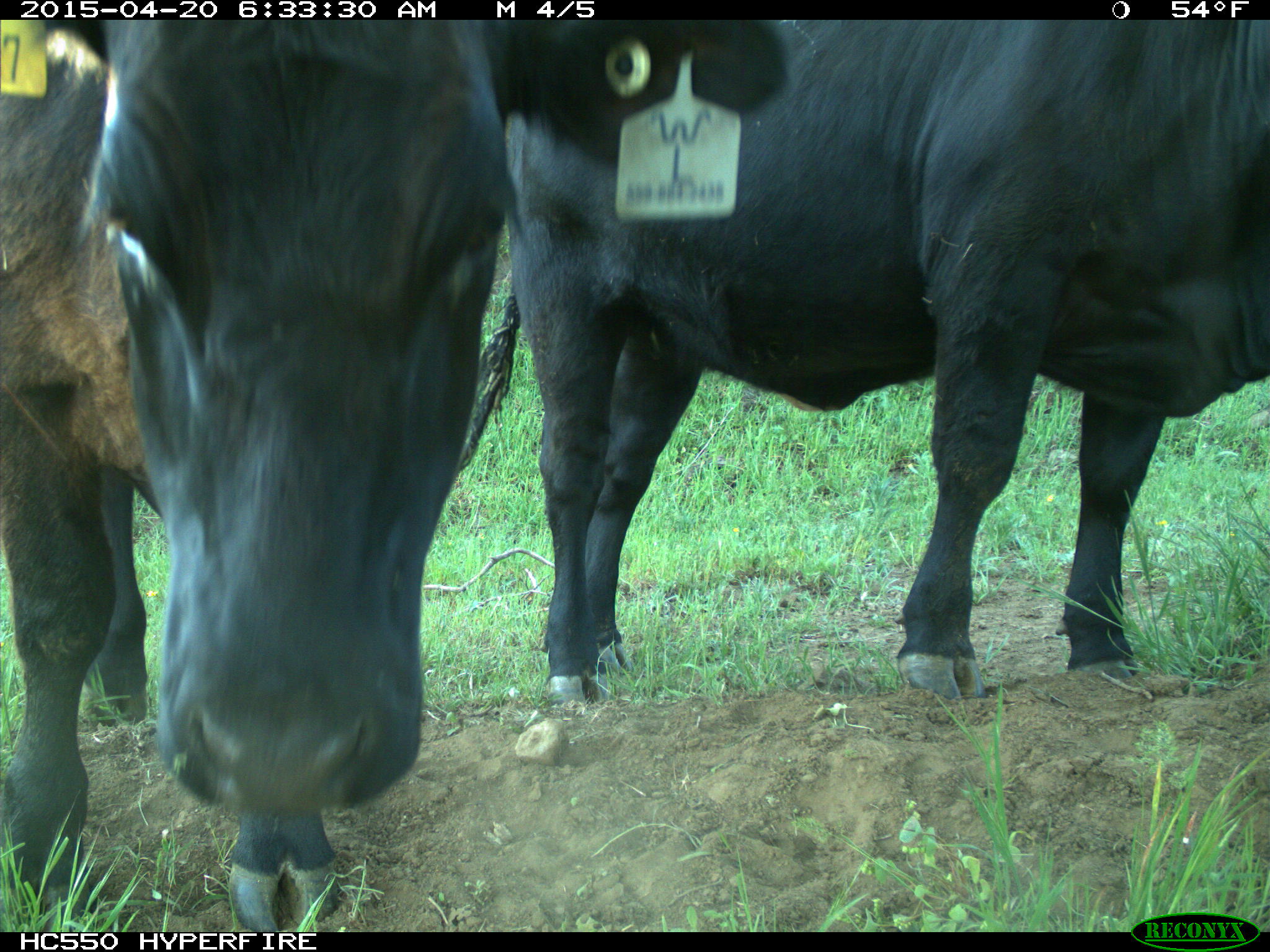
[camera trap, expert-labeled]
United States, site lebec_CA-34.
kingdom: Animalia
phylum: Chordata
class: Mammalia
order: Artiodactyla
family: Bovidae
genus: Bos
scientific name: Bos taurus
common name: domestic cow